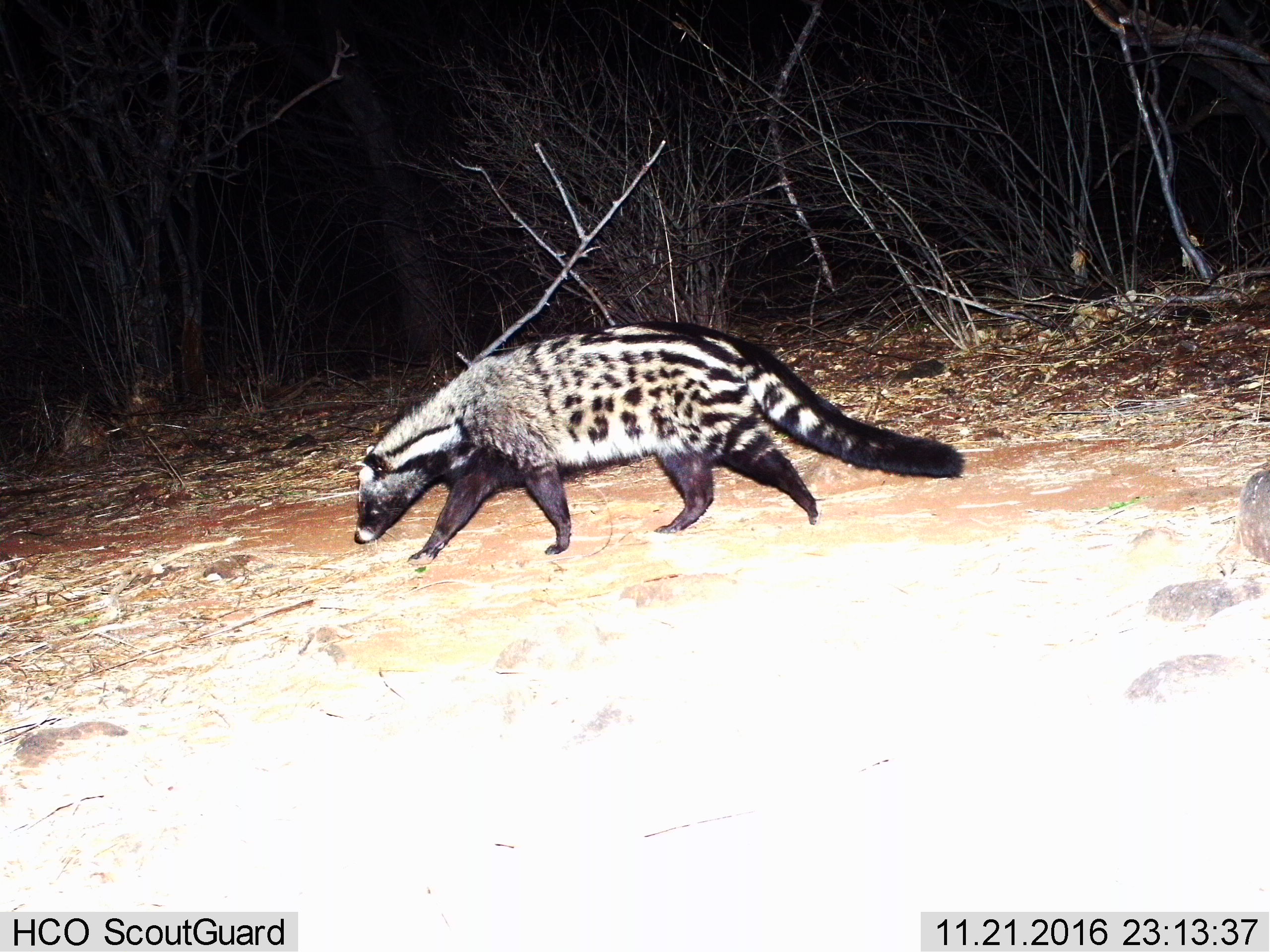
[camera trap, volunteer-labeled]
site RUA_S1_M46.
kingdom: Animalia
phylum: Chordata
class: Mammalia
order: Carnivora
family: Viverridae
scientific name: Viverridae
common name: civet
Civet (Viverridae), count 1. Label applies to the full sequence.